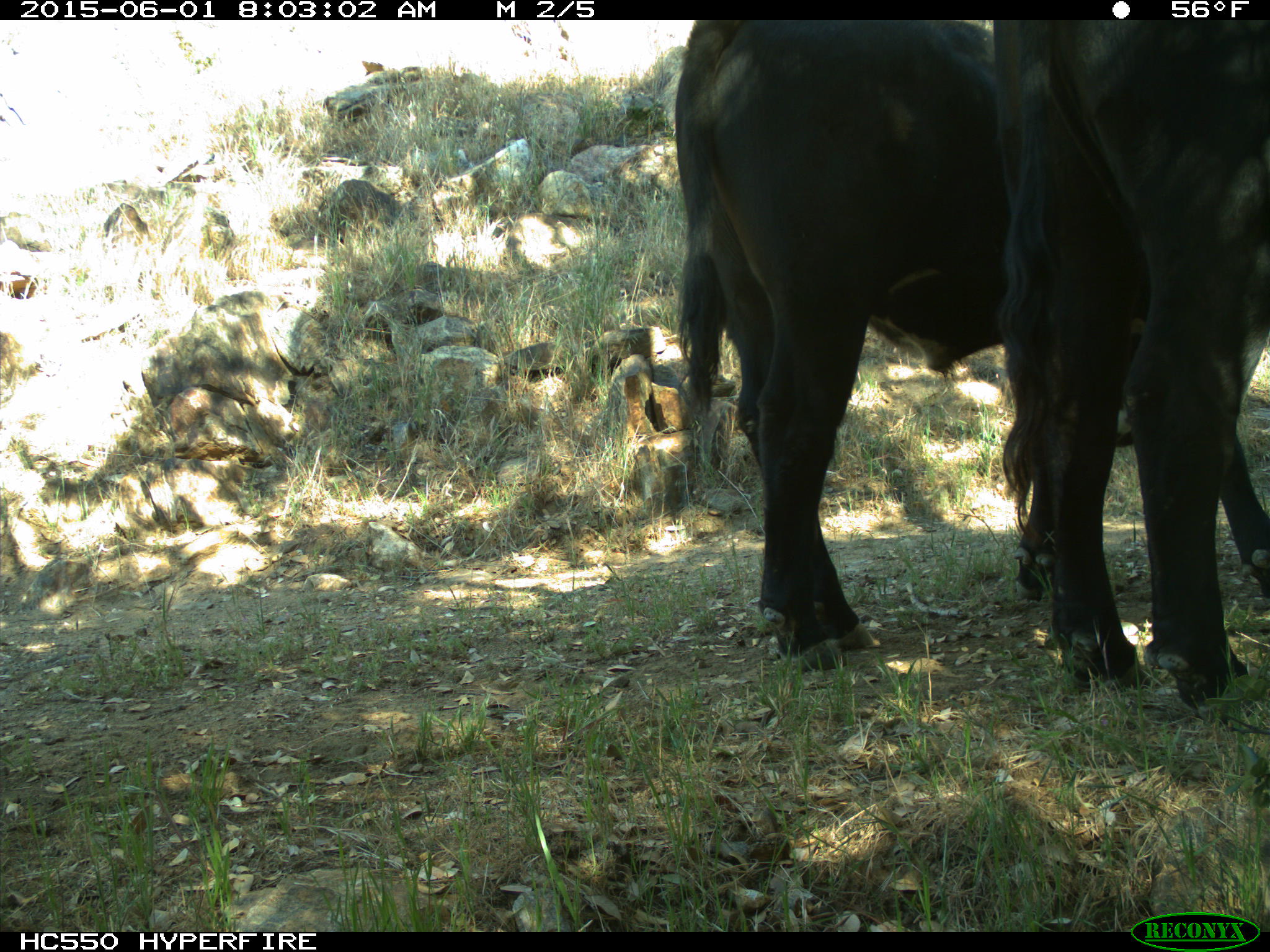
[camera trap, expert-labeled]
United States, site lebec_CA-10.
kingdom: Animalia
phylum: Chordata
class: Mammalia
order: Artiodactyla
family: Bovidae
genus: Bos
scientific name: Bos taurus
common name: domestic cow